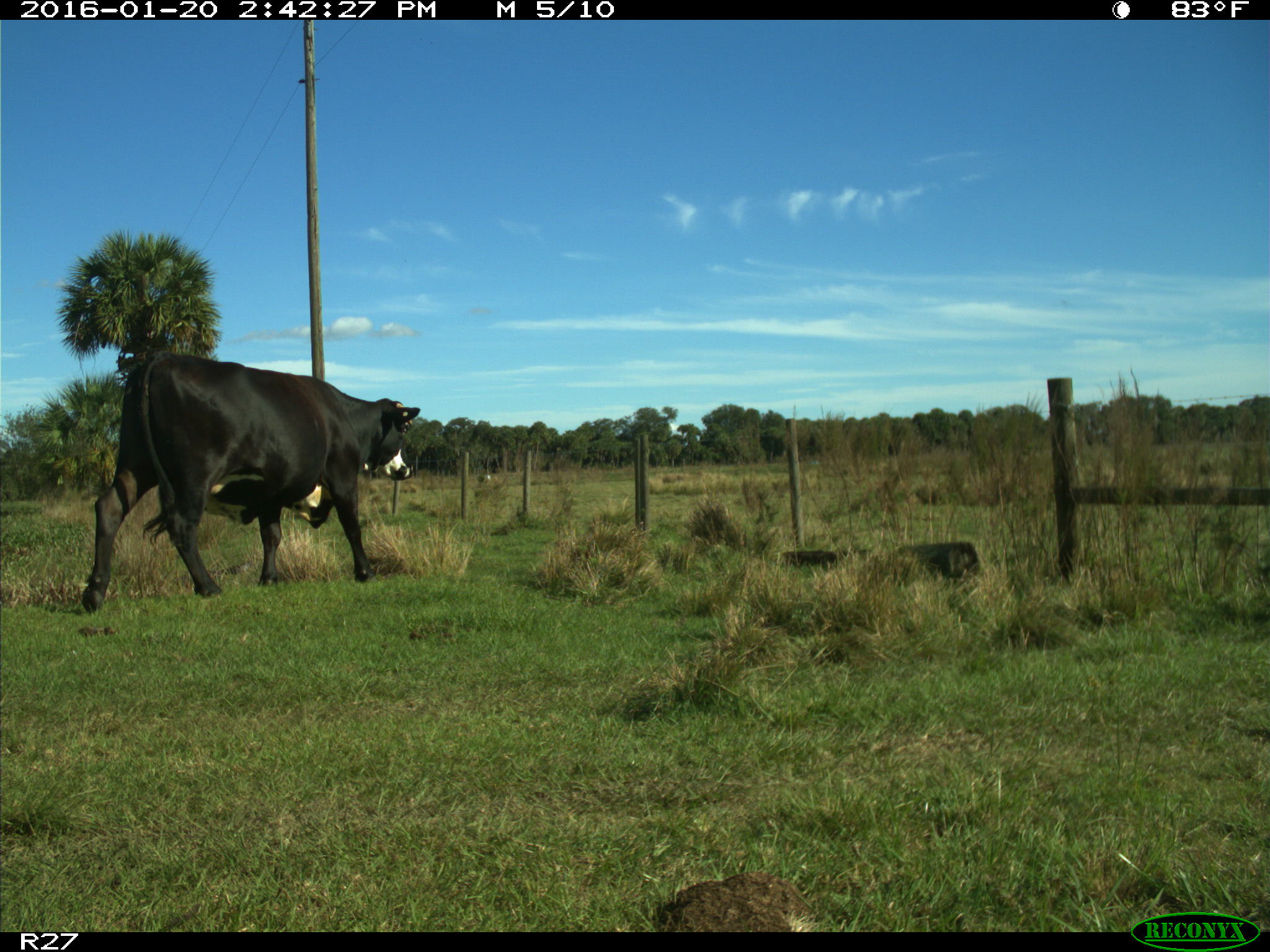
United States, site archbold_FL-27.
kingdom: Animalia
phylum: Chordata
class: Mammalia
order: Artiodactyla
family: Bovidae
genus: Bos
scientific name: Bos taurus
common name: domestic cow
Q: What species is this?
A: Bos taurus (domestic cow).